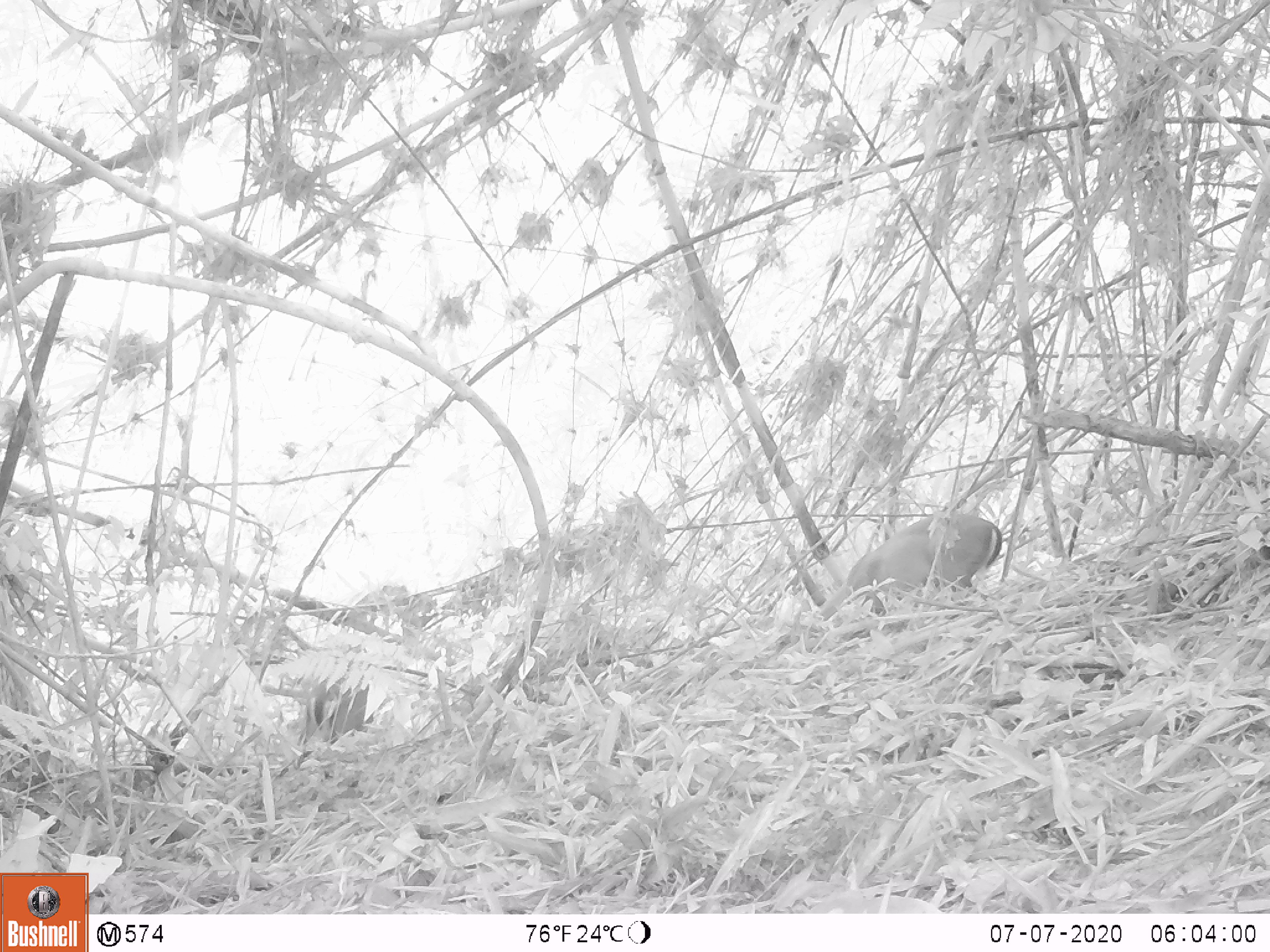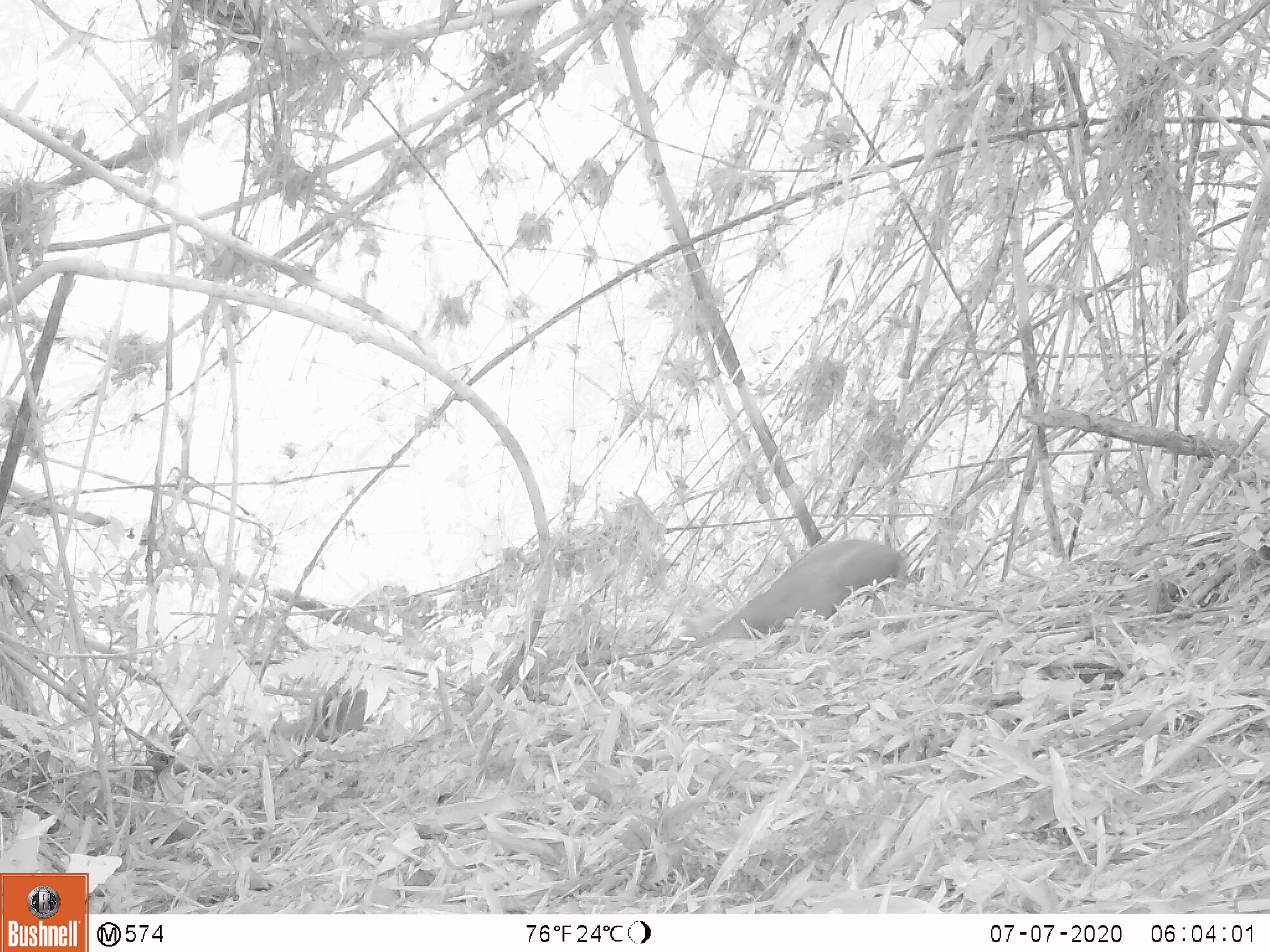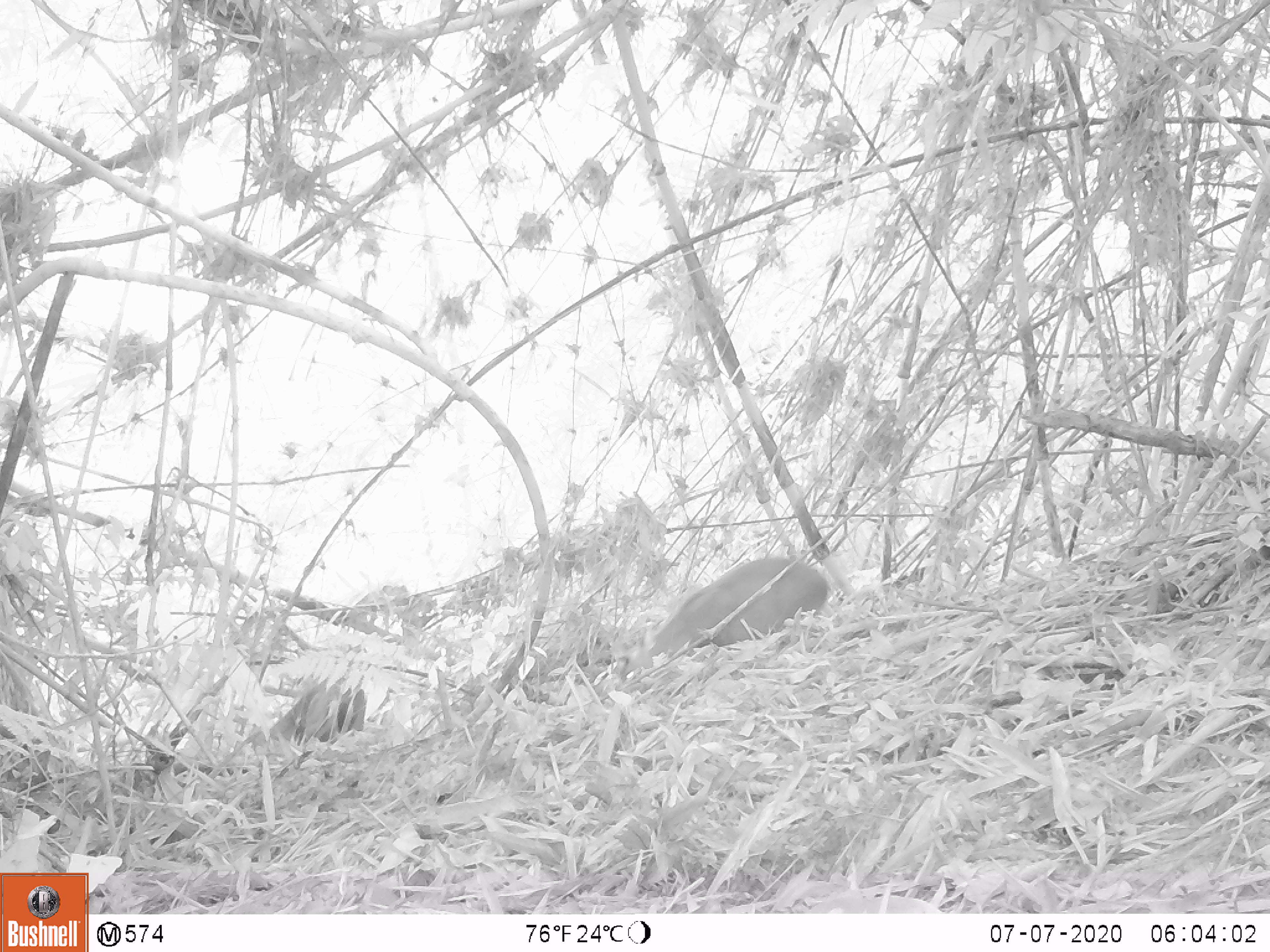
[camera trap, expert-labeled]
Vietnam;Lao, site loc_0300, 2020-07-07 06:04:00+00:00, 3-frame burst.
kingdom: Animalia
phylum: Chordata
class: Mammalia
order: Artiodactyla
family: Cervidae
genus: Muntiacus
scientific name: Muntiacus rooseveltorum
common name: roosevelt's muntjac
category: roosevelts muntjac group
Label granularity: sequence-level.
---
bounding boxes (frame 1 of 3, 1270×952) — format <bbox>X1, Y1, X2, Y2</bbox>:
roosevelts muntjac group: <bbox>818, 511, 1003, 621</bbox>; <bbox>307, 676, 370, 736</bbox>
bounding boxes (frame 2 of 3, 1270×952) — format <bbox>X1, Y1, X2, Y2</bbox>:
roosevelts muntjac group: <bbox>695, 539, 908, 648</bbox>; <bbox>270, 689, 385, 745</bbox>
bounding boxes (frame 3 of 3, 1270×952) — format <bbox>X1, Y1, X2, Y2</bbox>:
roosevelts muntjac group: <bbox>640, 555, 830, 664</bbox>; <bbox>270, 689, 367, 745</bbox>